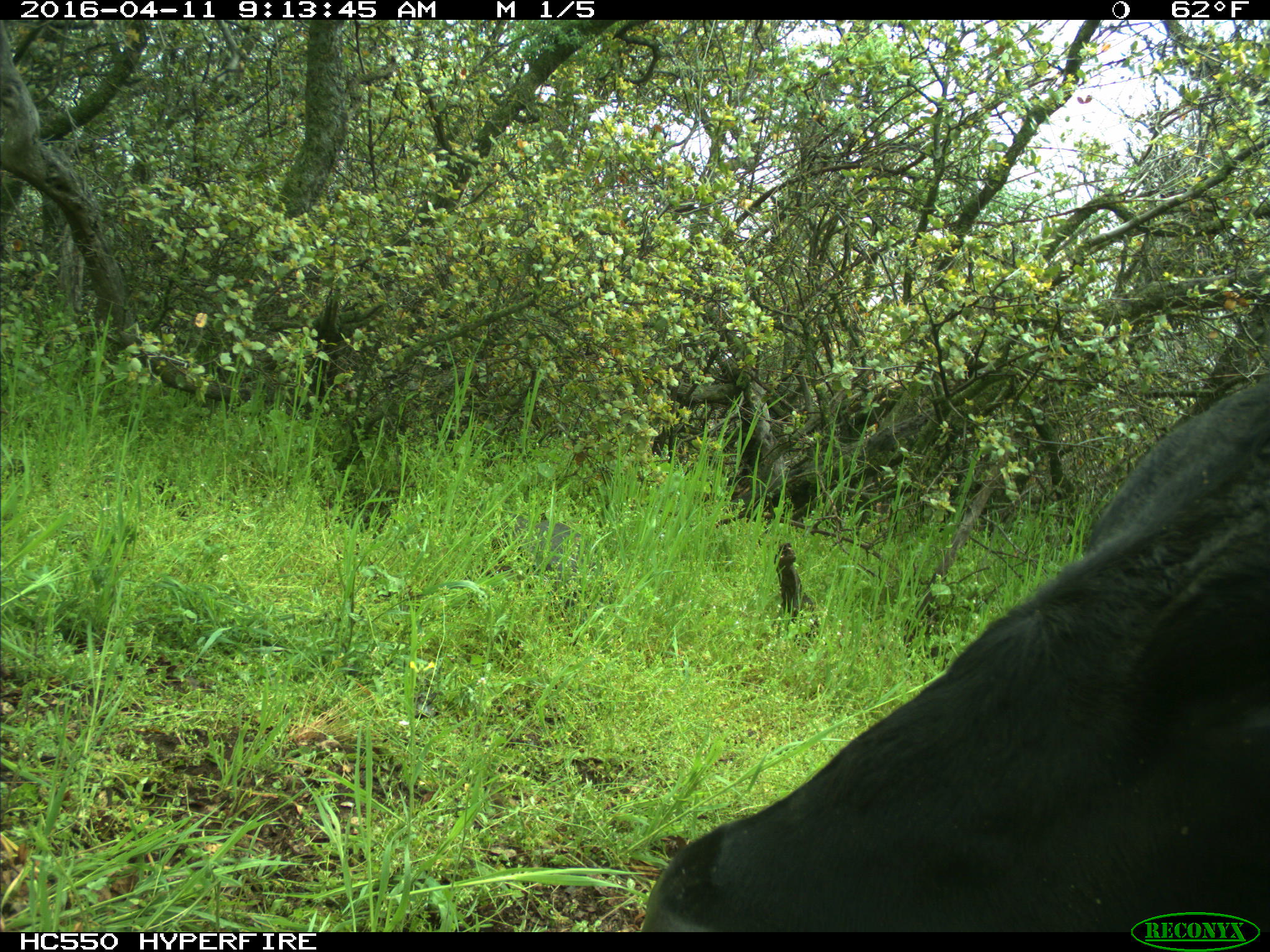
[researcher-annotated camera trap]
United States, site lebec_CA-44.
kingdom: Animalia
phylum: Chordata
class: Mammalia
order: Artiodactyla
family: Bovidae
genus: Bos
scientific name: Bos taurus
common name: domestic cow